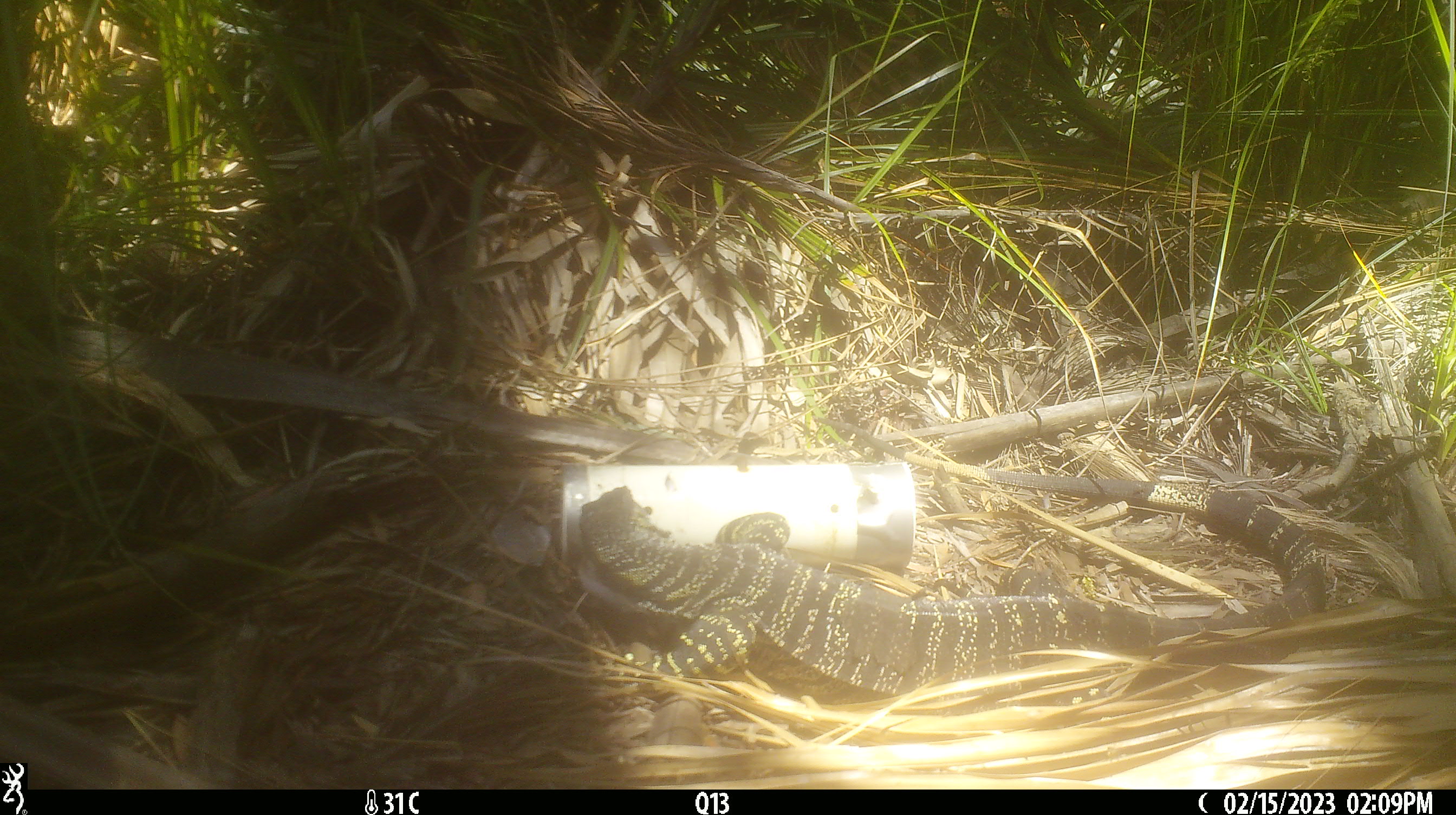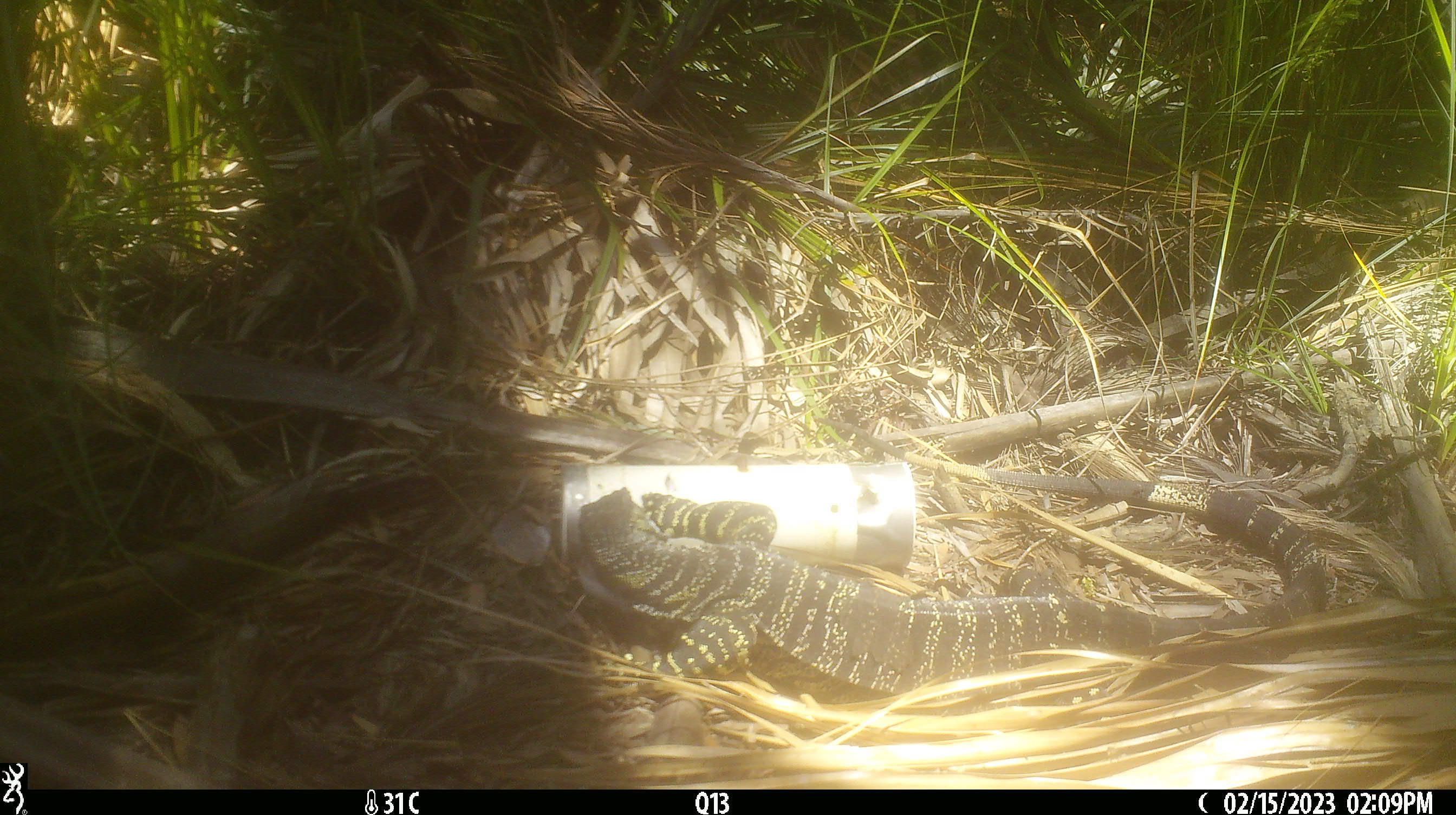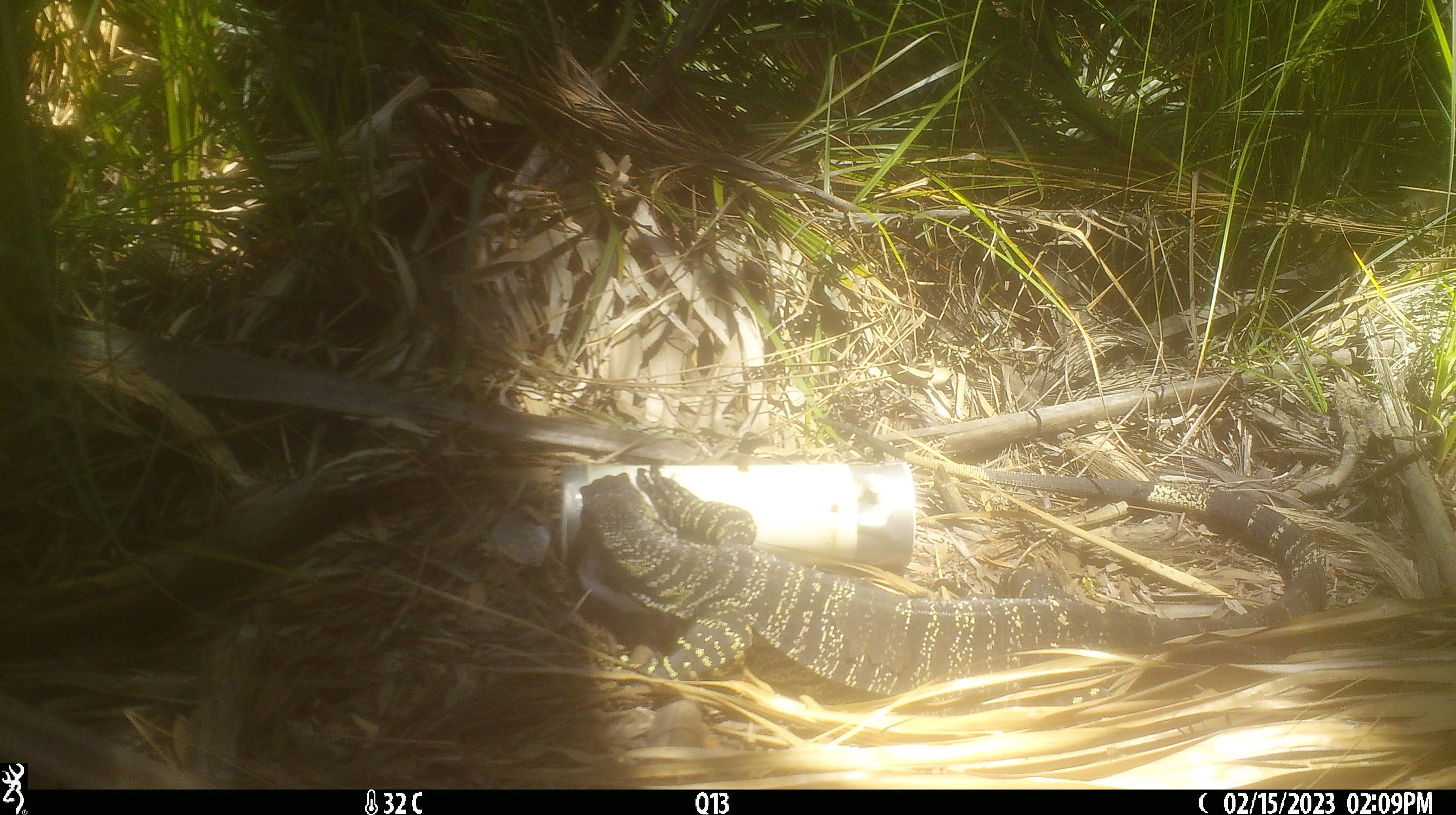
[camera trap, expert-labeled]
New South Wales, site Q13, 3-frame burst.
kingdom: Animalia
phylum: Chordata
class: Reptilia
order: Squamata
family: Varanidae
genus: Varanus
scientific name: Varanus varius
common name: lace monitor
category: goanna